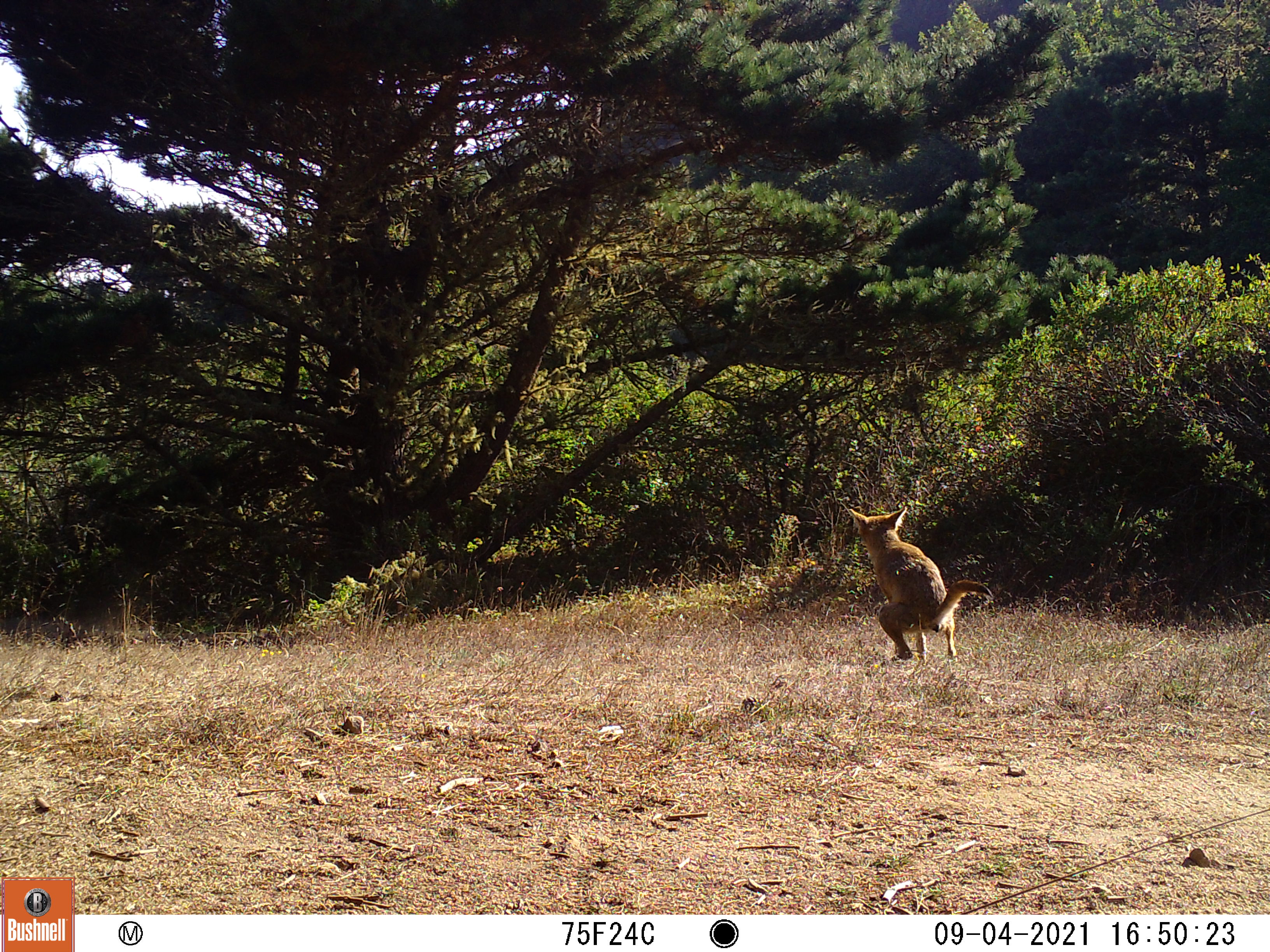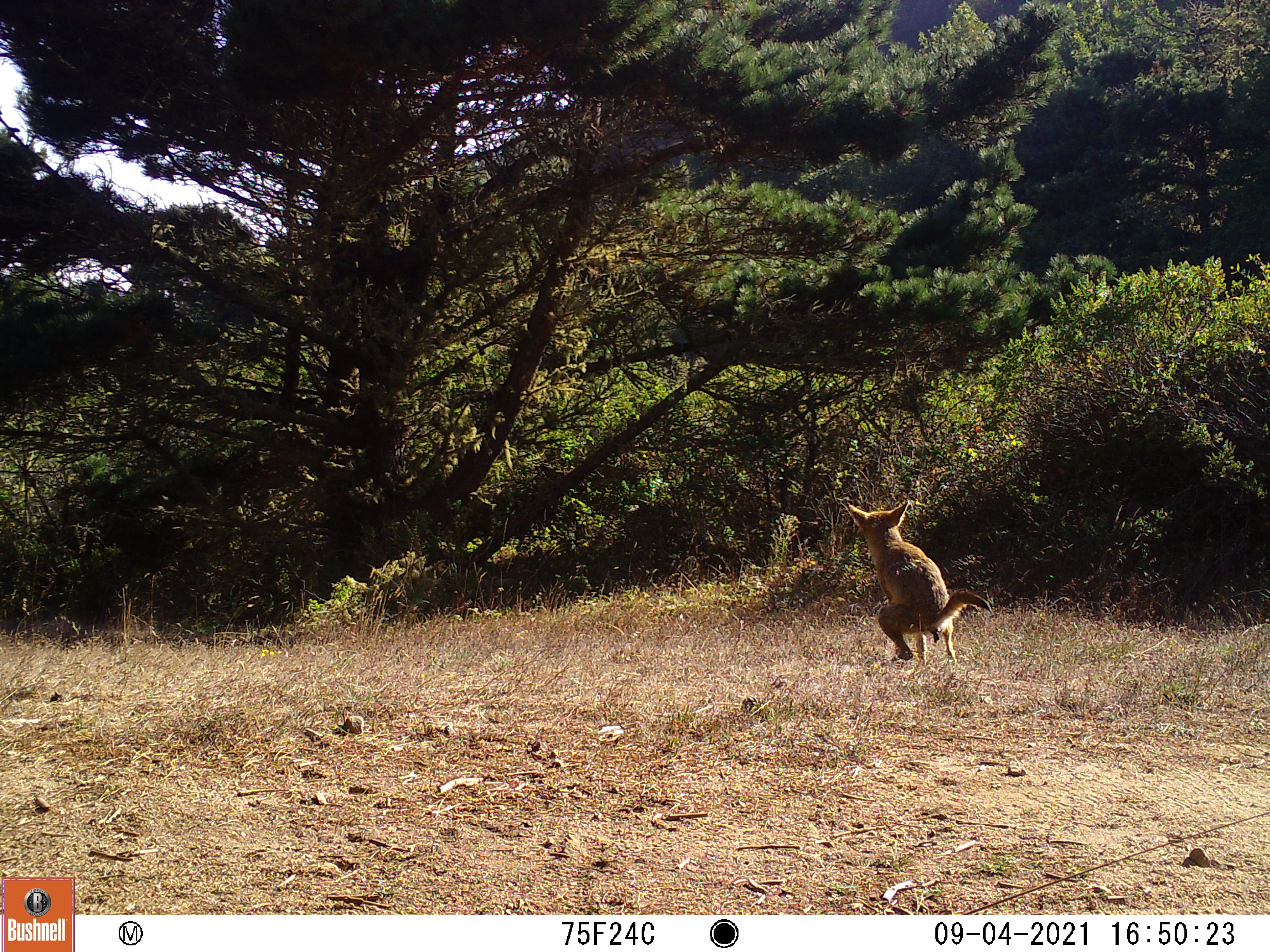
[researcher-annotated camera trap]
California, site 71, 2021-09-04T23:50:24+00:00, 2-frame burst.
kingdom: Animalia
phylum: Chordata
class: Mammalia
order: Carnivora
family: Canidae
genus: Canis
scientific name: Canis latrans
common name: coyote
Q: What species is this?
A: Coyote (Canis latrans).